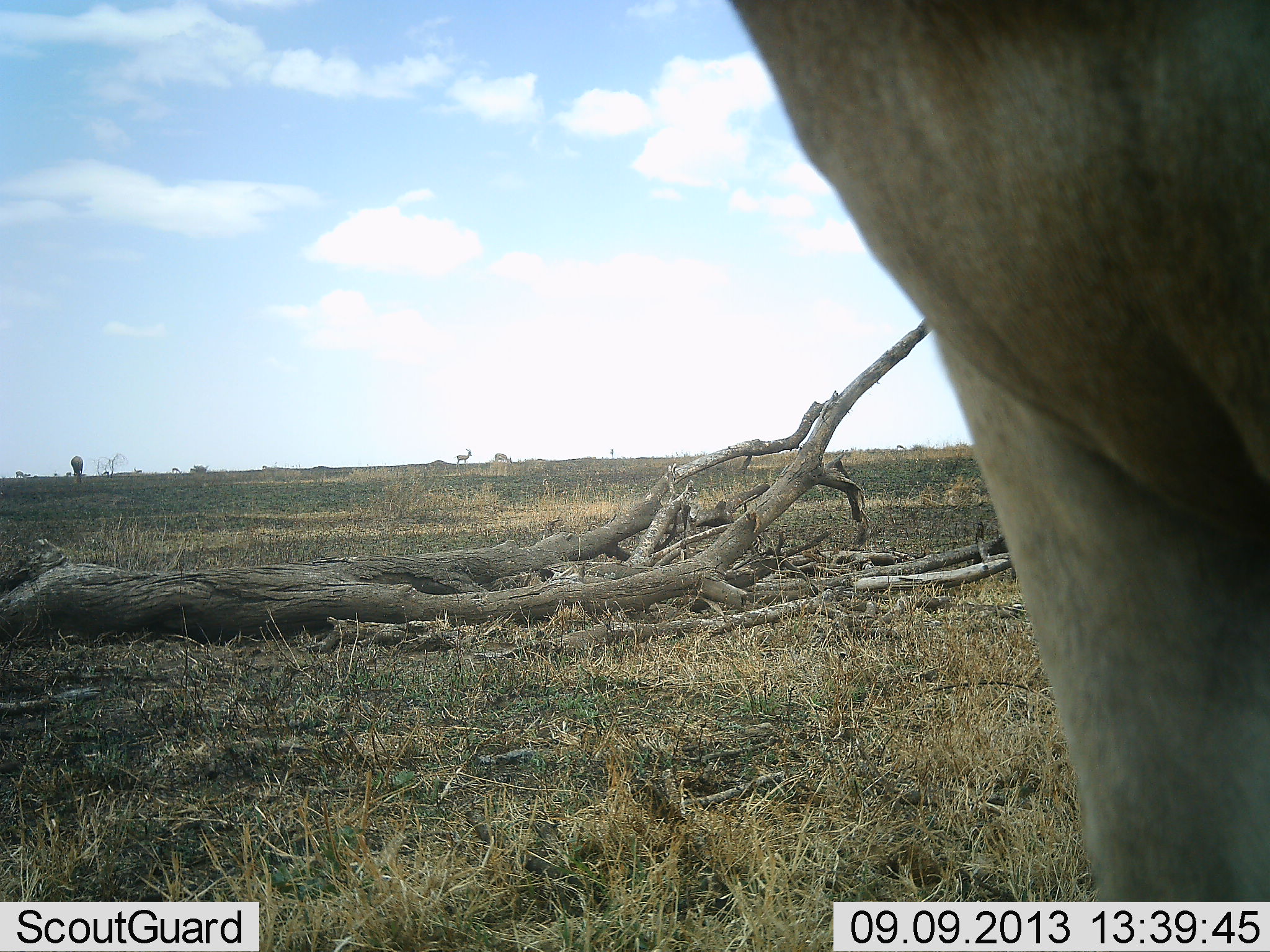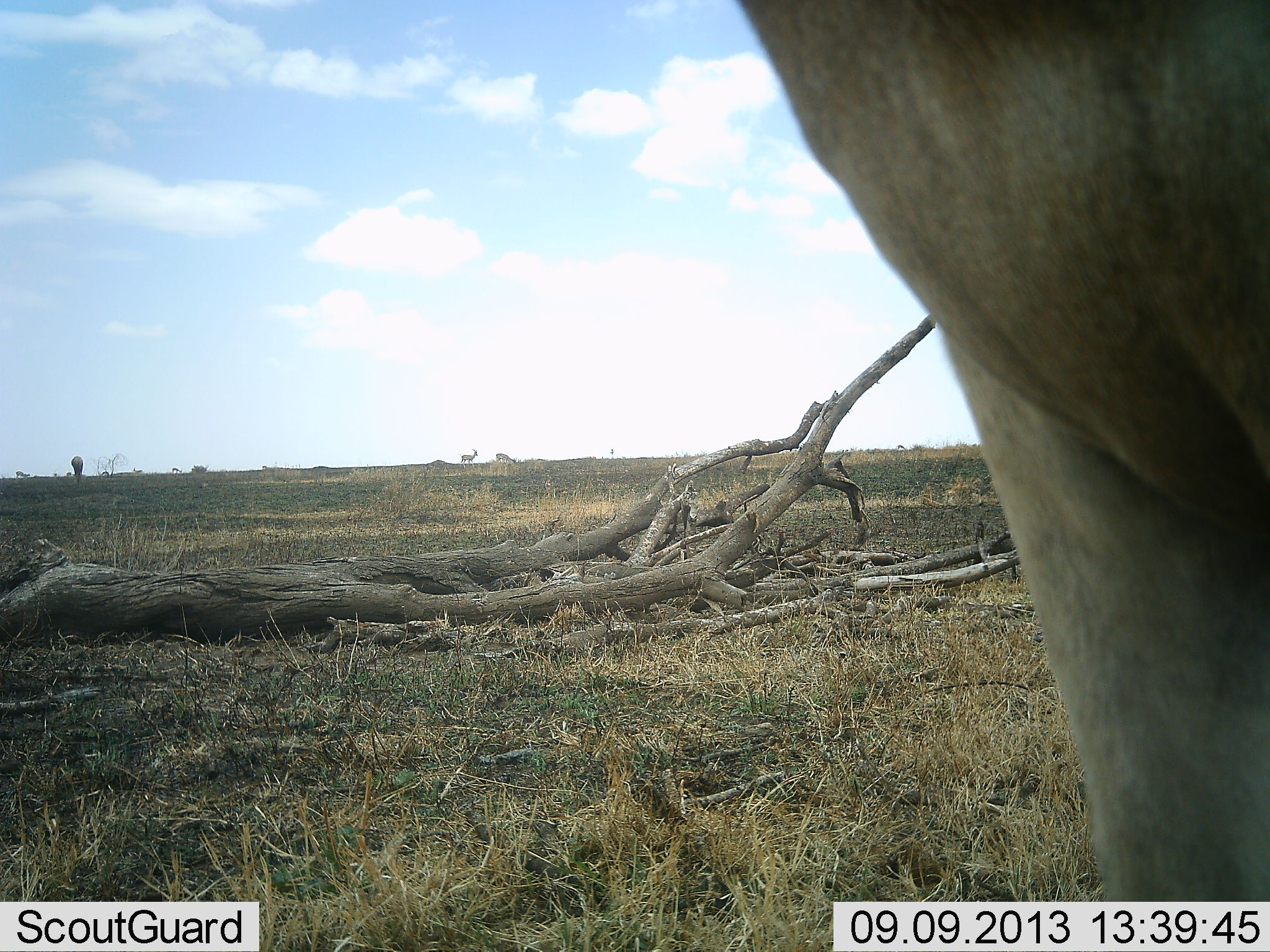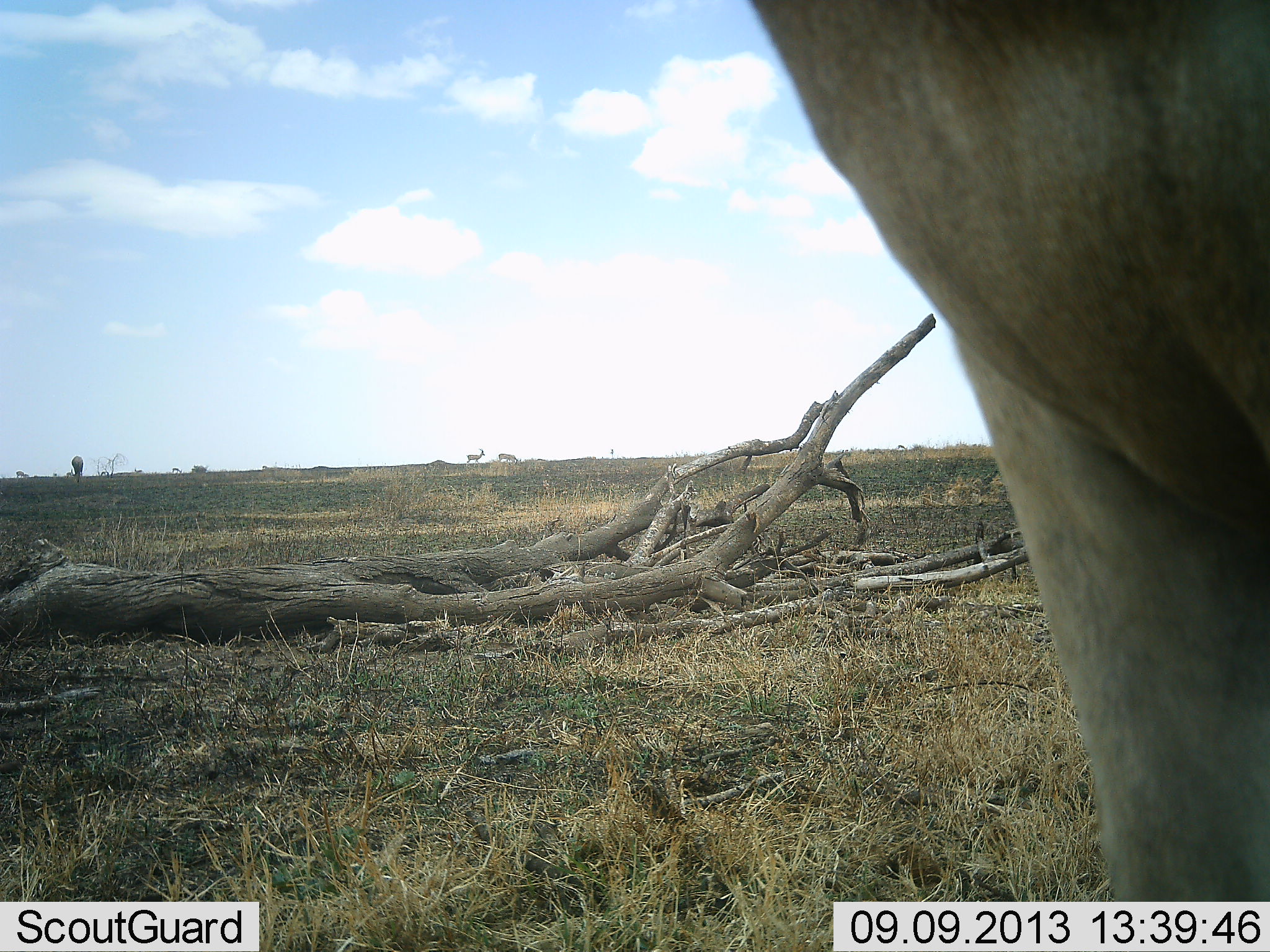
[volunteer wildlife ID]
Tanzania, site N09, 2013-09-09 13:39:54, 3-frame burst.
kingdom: Animalia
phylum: Chordata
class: Mammalia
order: Artiodactyla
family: Bovidae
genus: Alcelaphus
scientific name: Alcelaphus buselaphus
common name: hartebeest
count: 1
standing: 92%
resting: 0%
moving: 17%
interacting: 0%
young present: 0%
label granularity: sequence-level